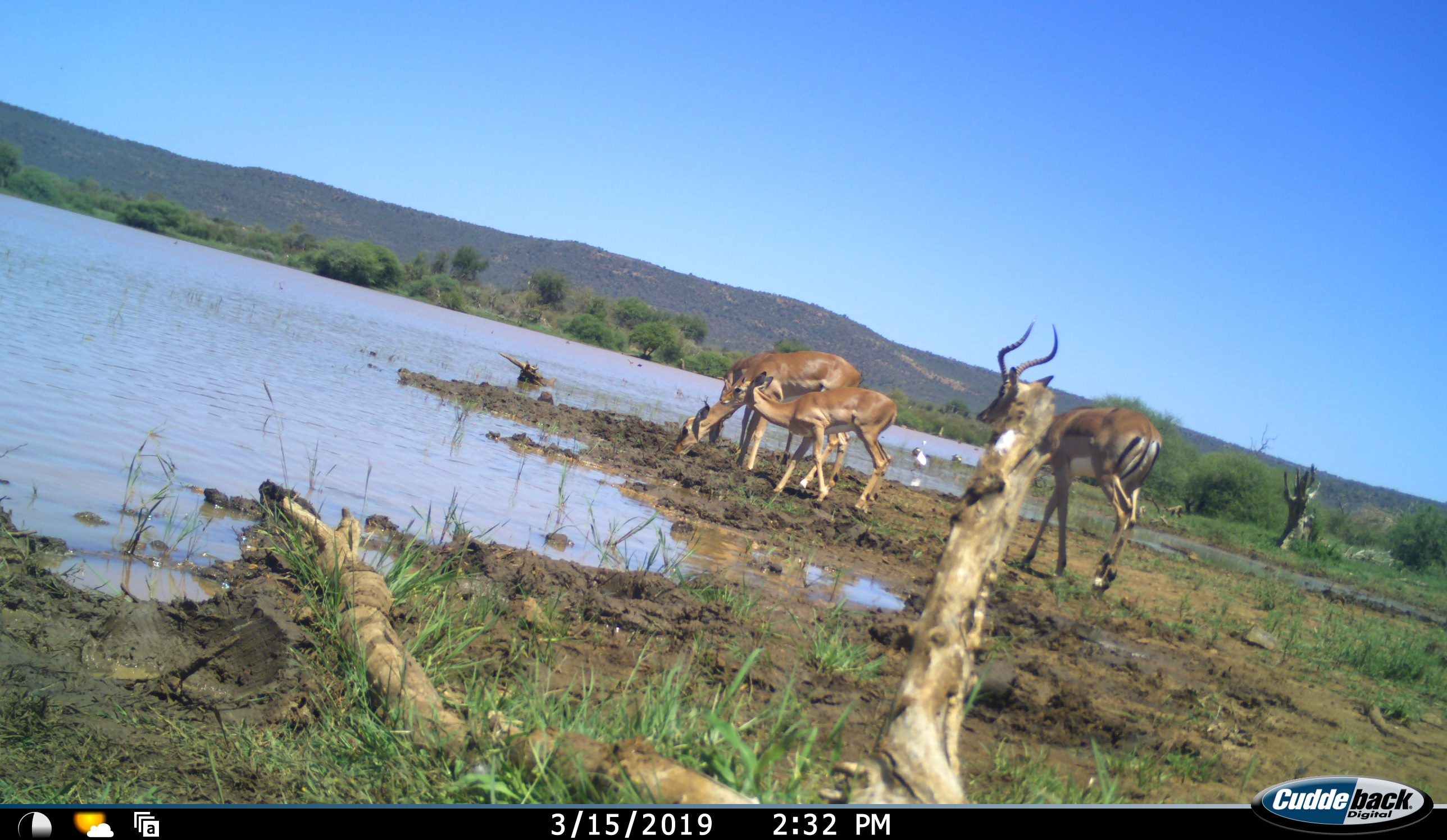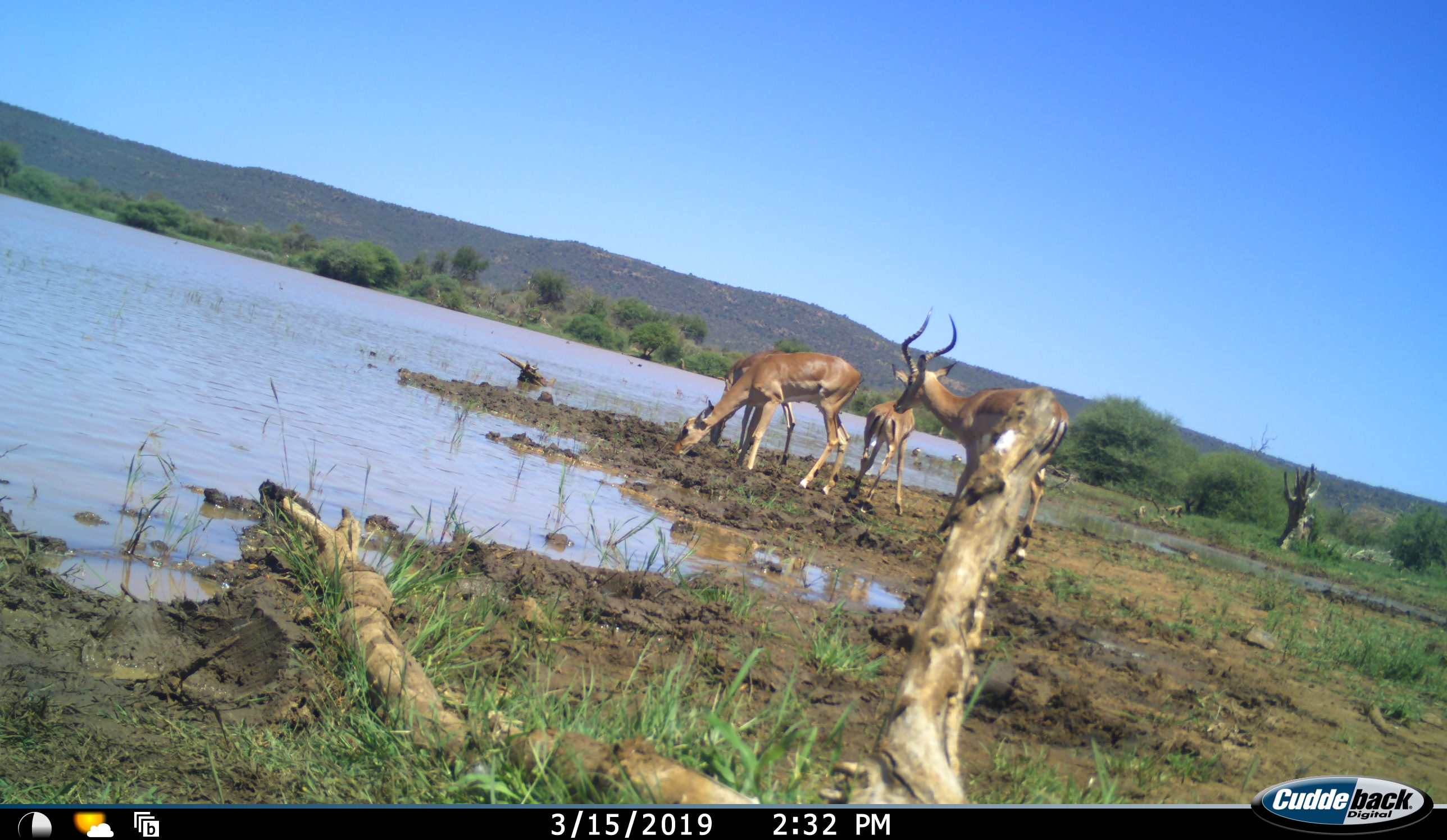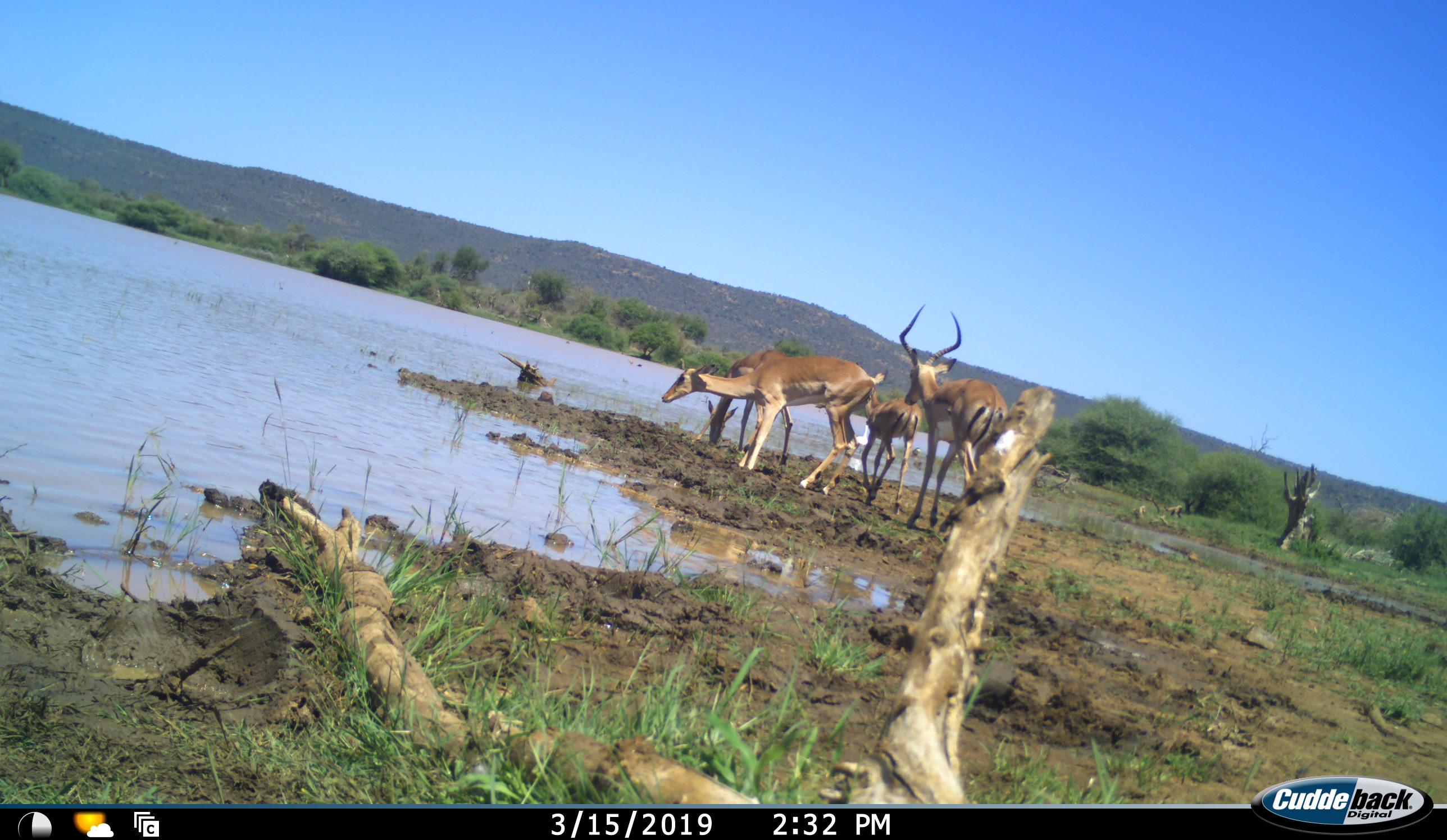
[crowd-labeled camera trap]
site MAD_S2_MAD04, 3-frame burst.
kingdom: Animalia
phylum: Chordata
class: Mammalia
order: Artiodactyla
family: Bovidae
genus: Aepyceros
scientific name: Aepyceros melampus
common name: impala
Impala (Aepyceros melampus), count 4. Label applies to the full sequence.